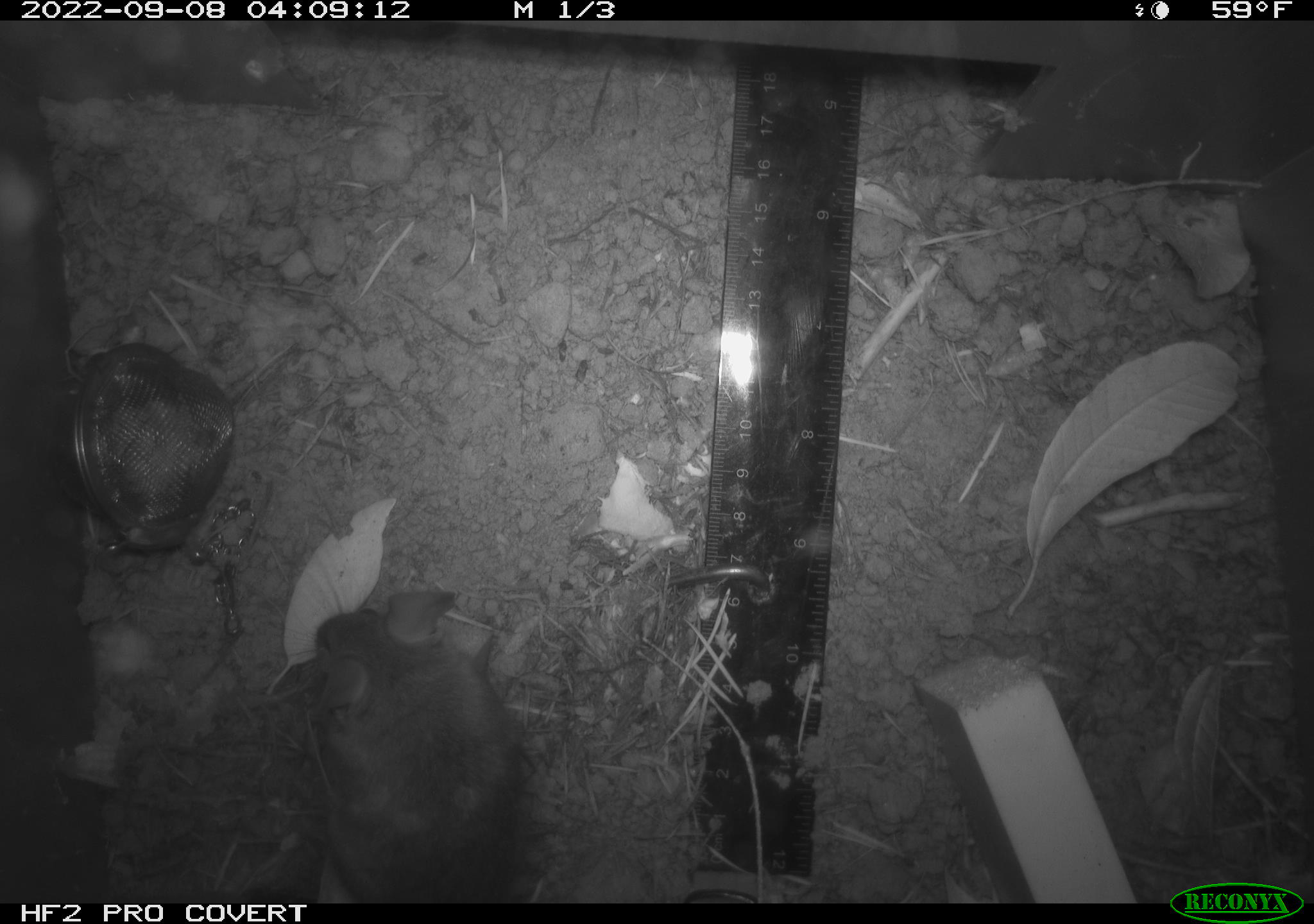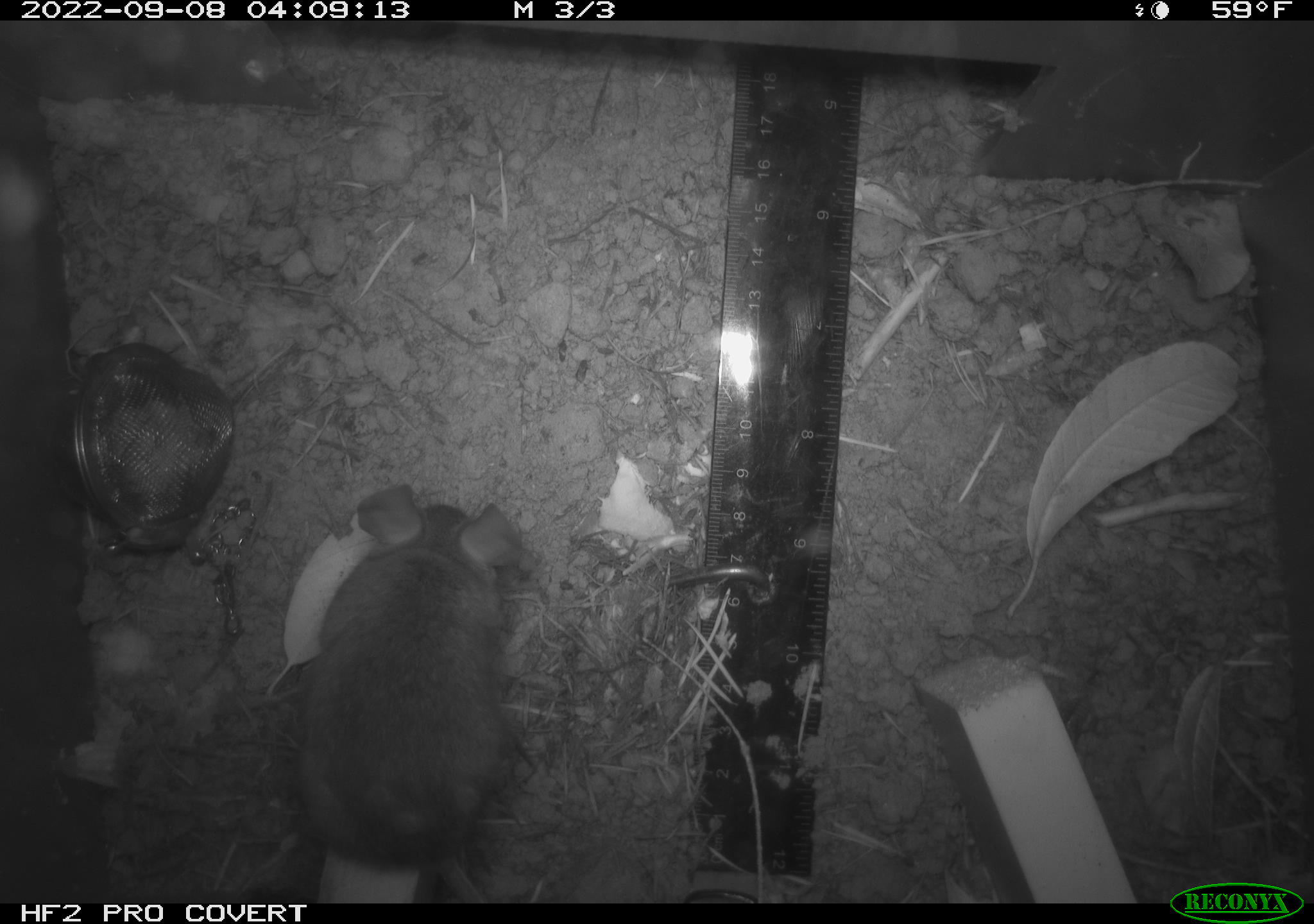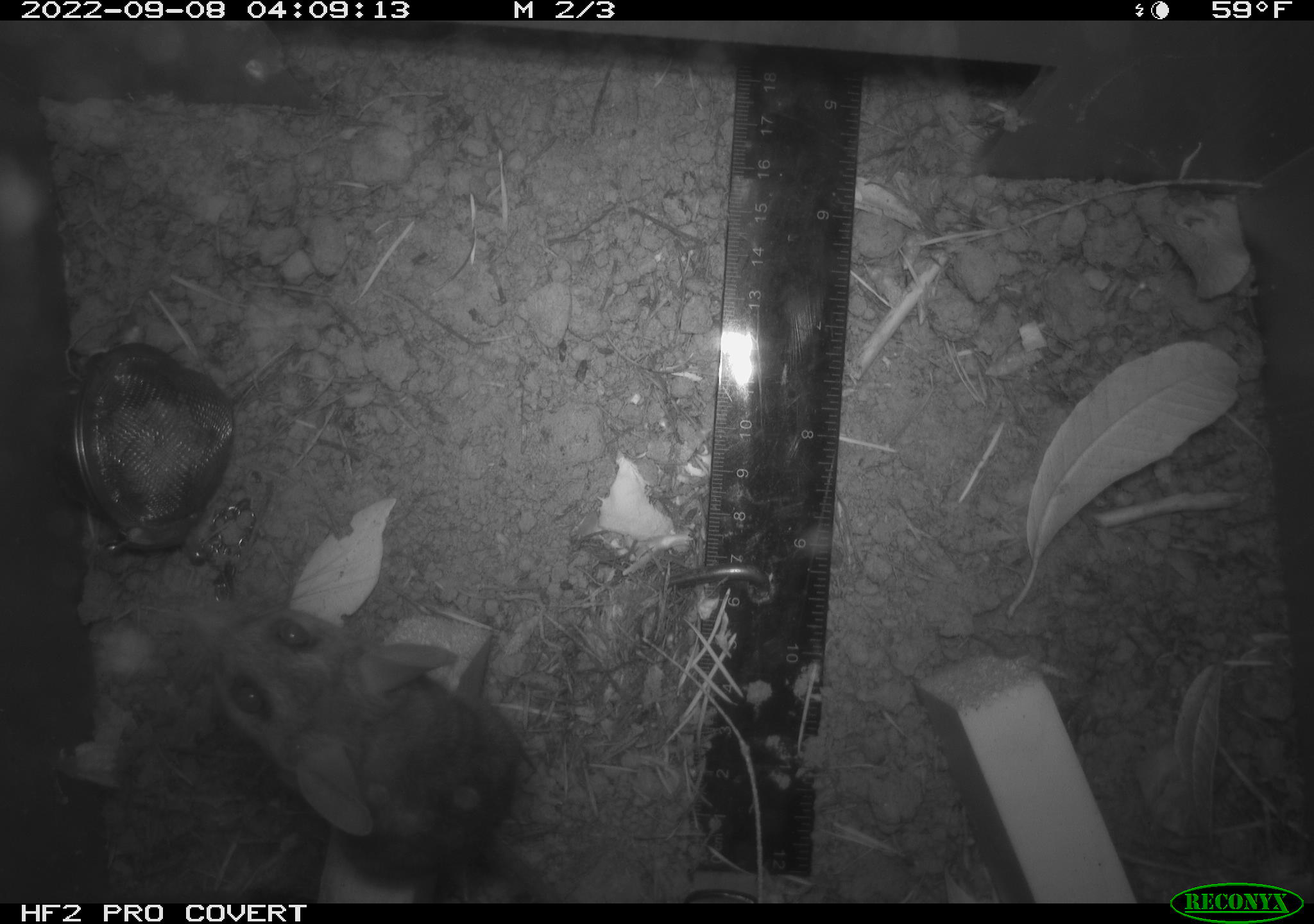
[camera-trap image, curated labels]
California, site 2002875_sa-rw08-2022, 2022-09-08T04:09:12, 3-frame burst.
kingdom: Animalia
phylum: Chordata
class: Mammalia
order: Rodentia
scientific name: Rodentia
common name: mouse species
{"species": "mouse species (Rodentia)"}